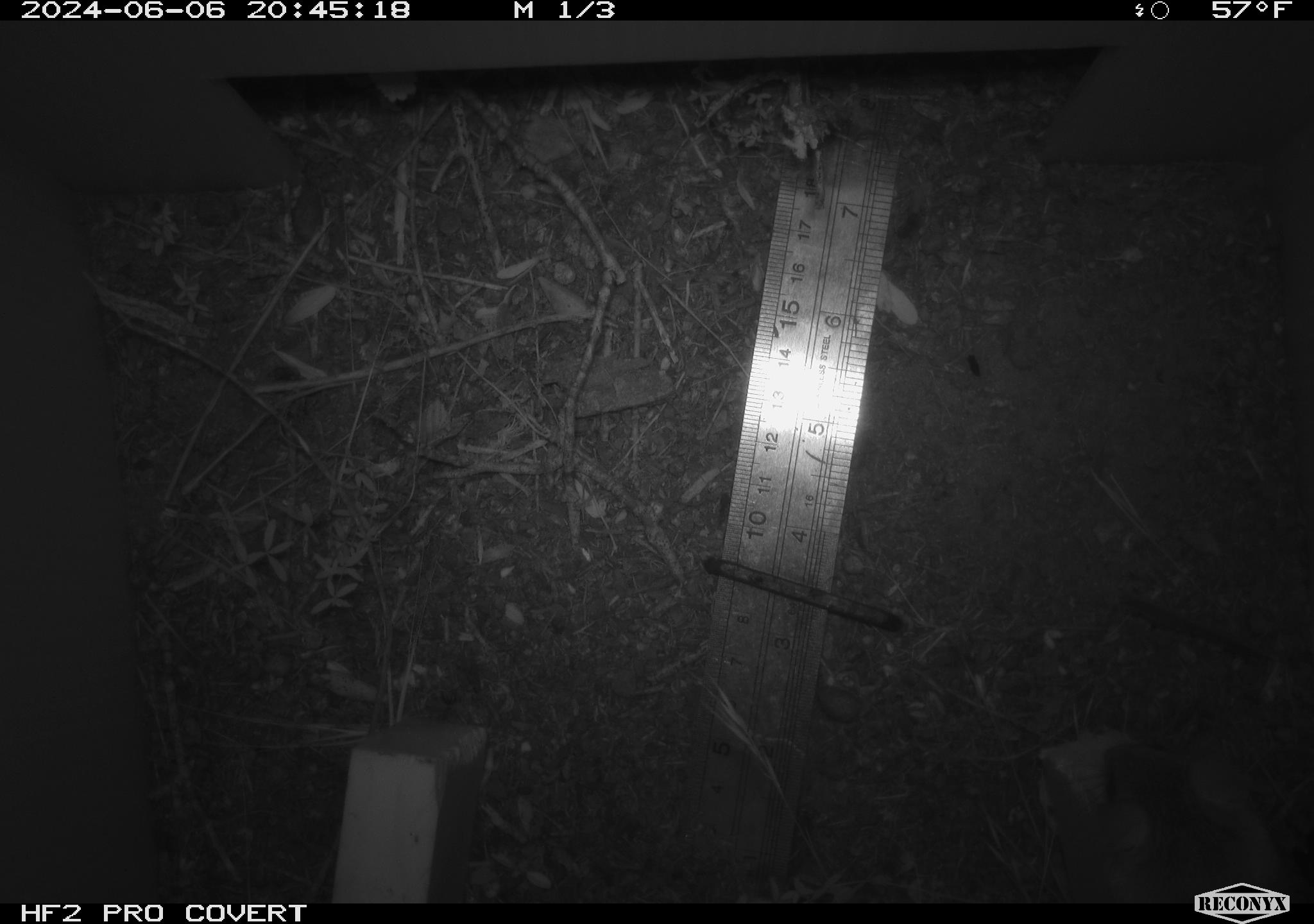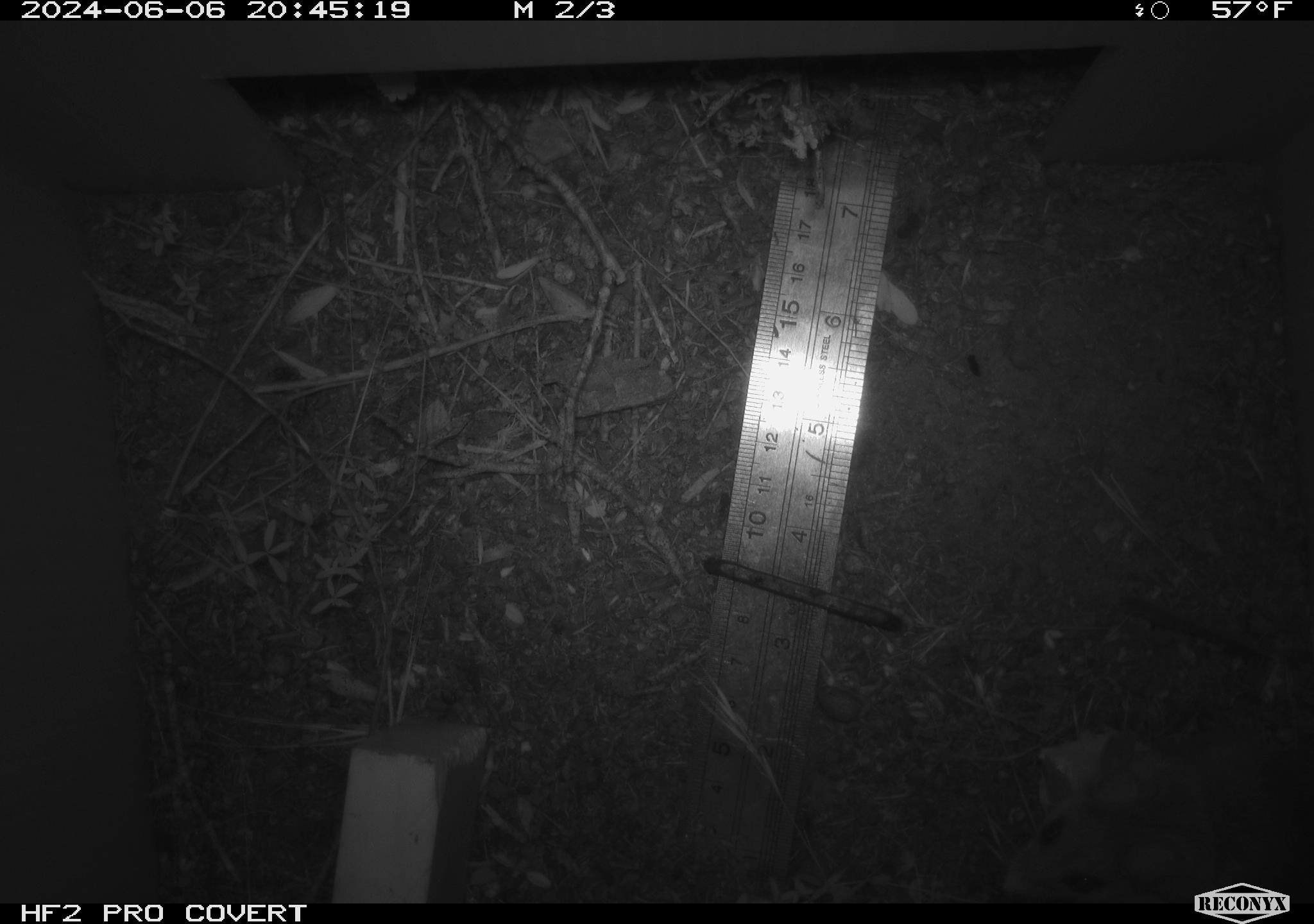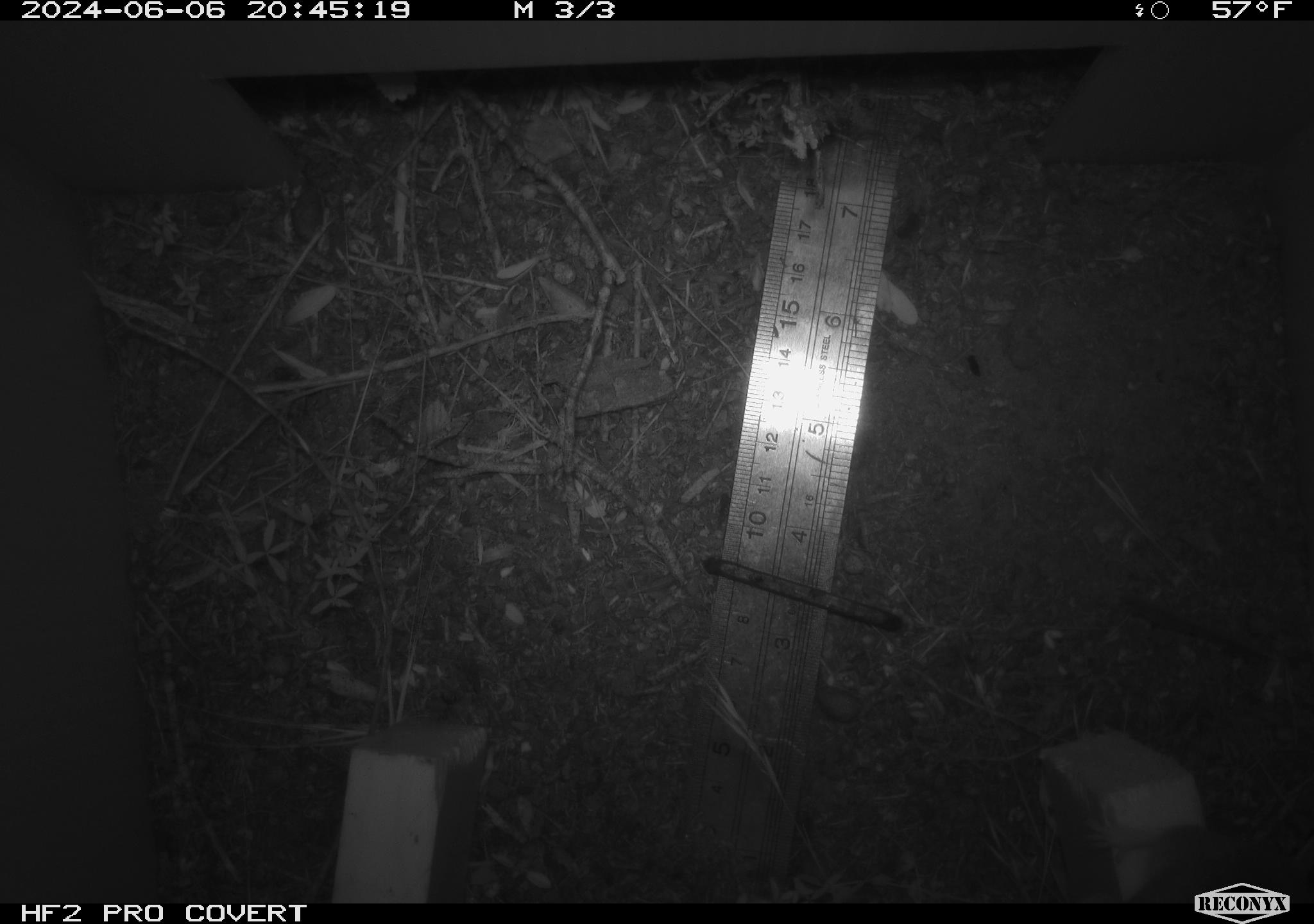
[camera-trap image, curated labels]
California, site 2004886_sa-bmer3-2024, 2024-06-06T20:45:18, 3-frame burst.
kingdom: Animalia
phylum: Chordata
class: Mammalia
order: Rodentia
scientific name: Rodentia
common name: mouse species